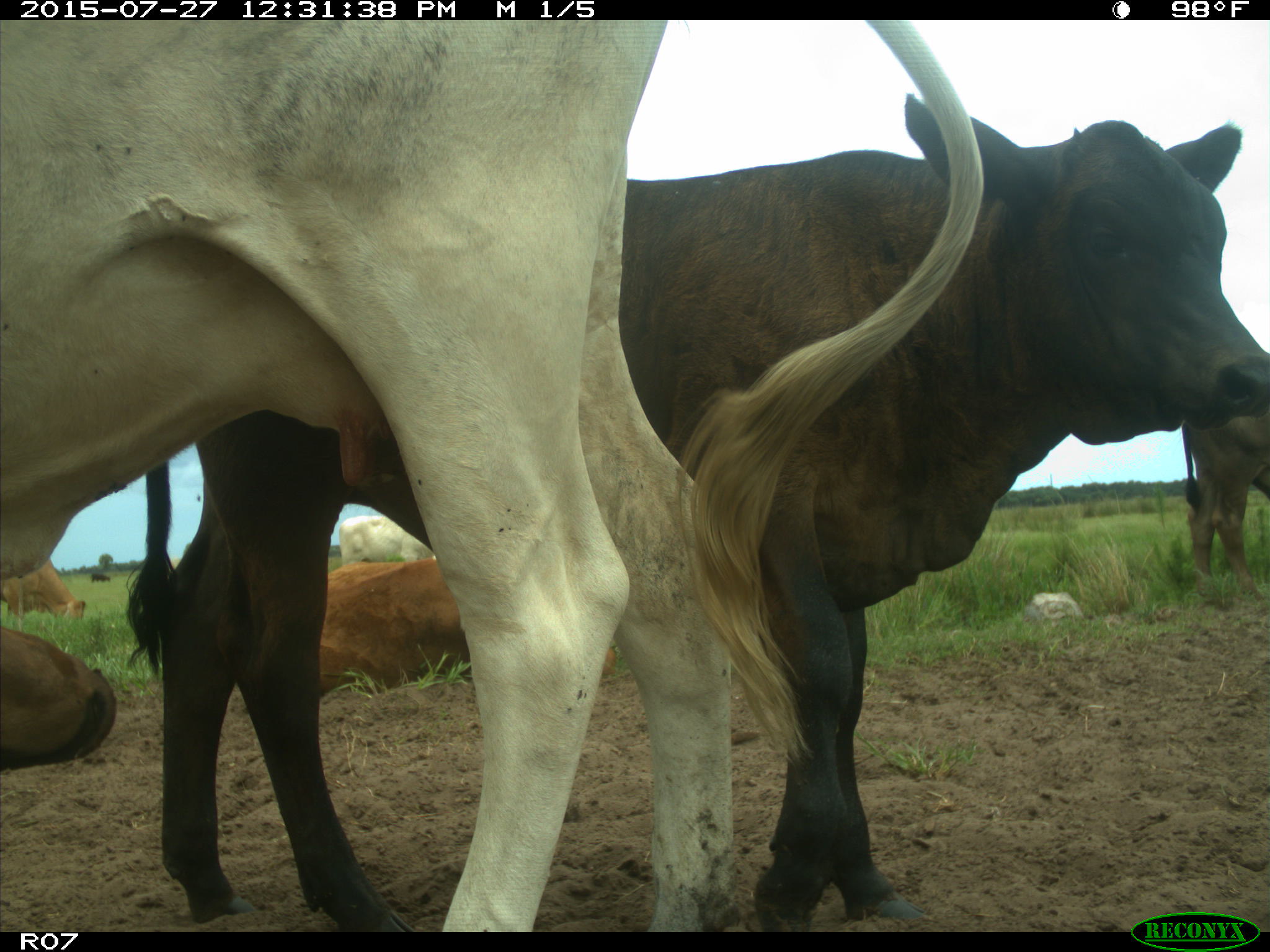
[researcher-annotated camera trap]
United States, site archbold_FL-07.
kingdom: Animalia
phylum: Chordata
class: Mammalia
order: Artiodactyla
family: Bovidae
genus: Bos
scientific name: Bos taurus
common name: domestic cow